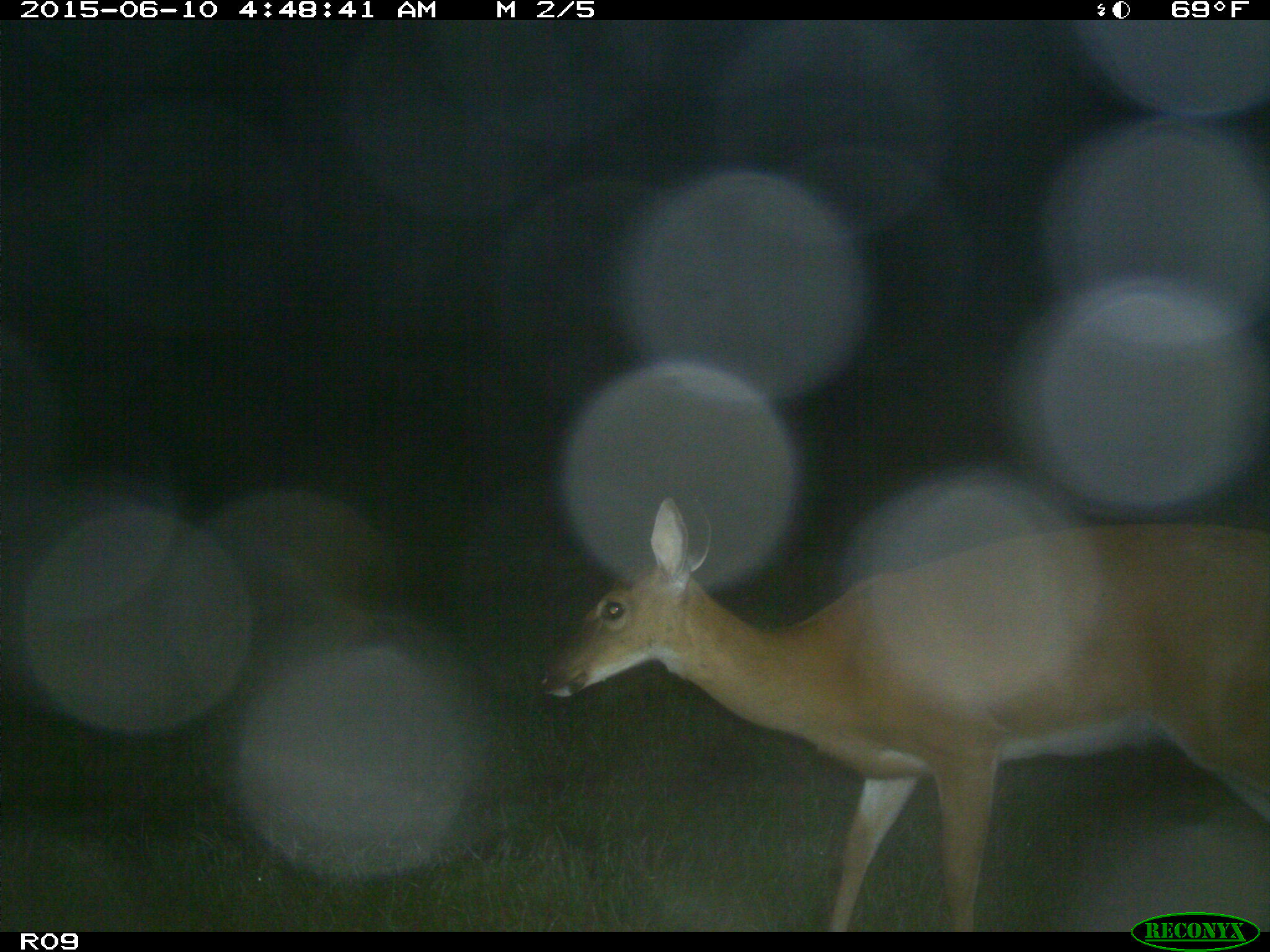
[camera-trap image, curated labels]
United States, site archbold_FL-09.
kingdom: Animalia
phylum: Chordata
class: Mammalia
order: Artiodactyla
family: Cervidae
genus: Odocoileus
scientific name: Odocoileus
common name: deer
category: unidentified deer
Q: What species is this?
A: Unidentified deer (deer) (Odocoileus).